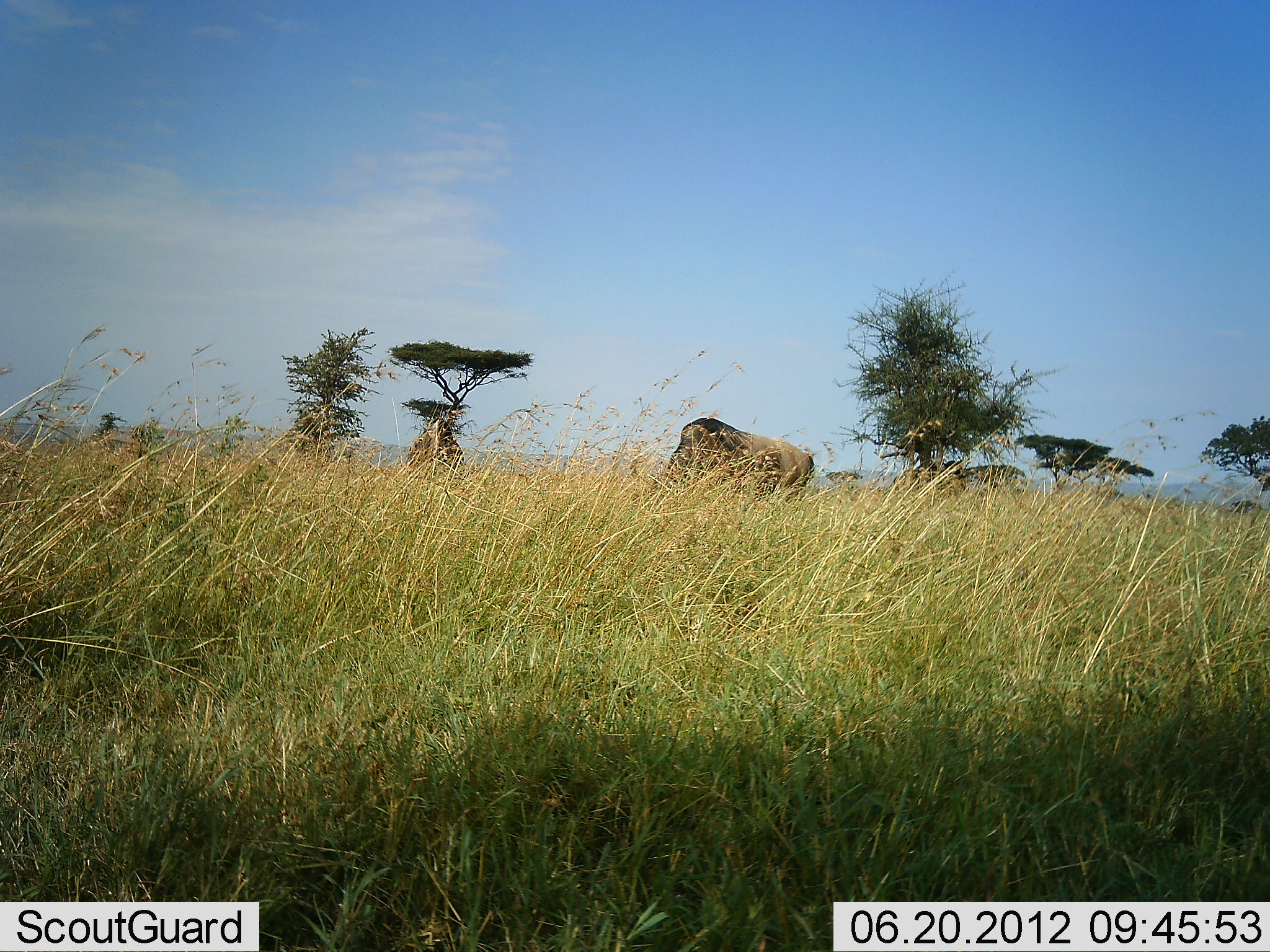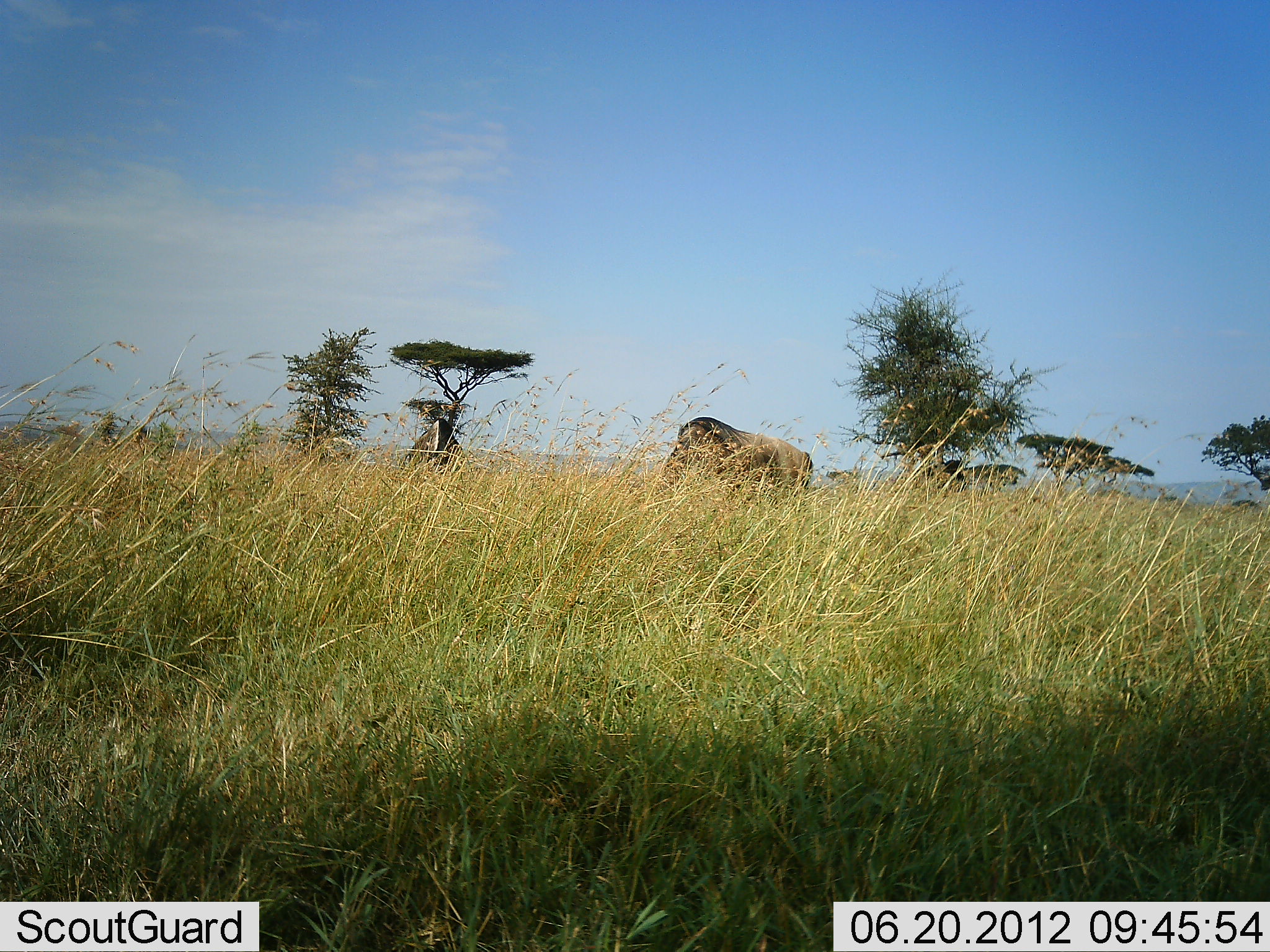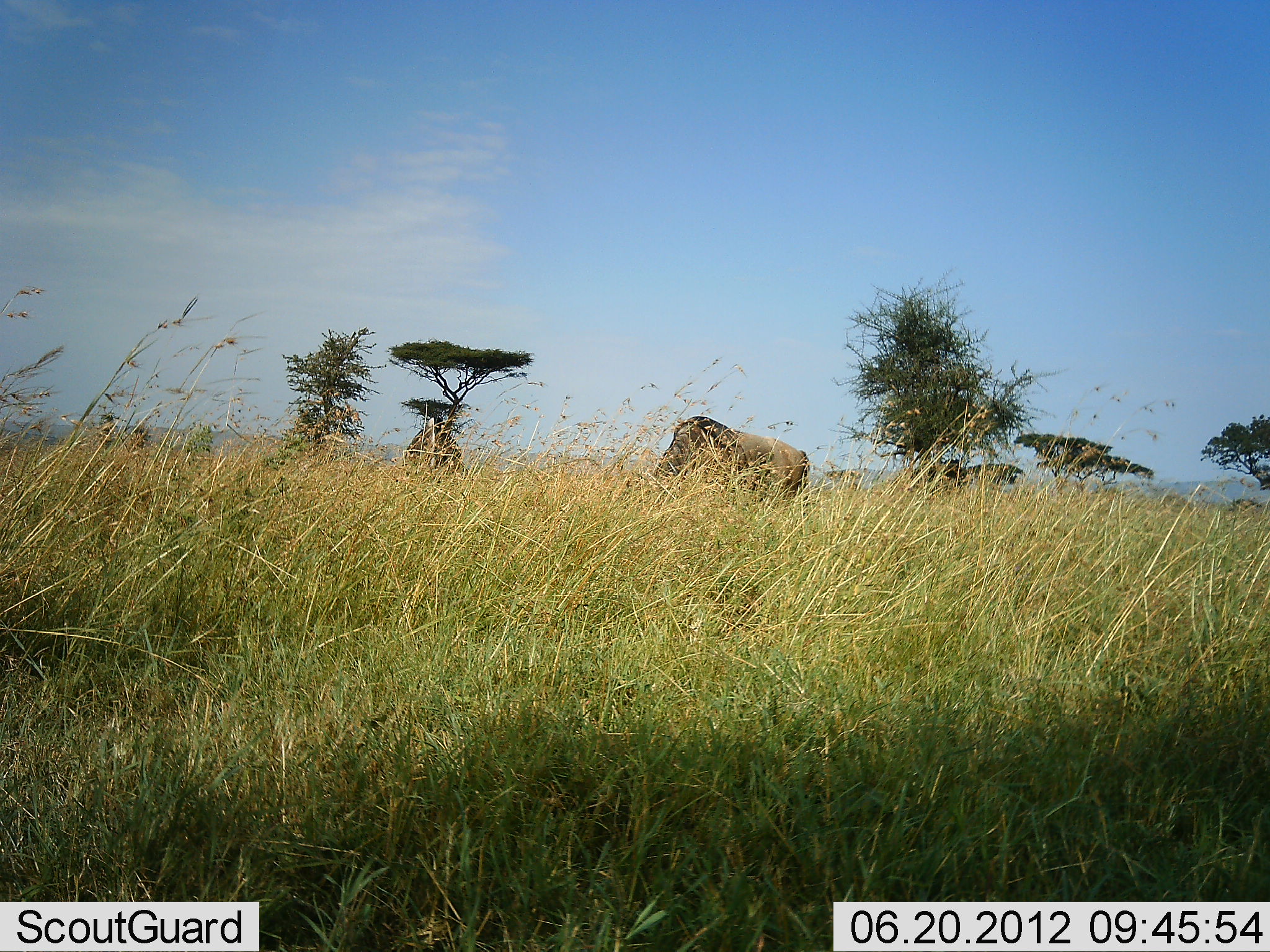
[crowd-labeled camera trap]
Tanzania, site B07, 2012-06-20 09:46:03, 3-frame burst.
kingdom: Animalia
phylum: Chordata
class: Mammalia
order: Artiodactyla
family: Bovidae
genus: Connochaetes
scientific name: Connochaetes taurinus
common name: blue wildebeest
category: wildebeest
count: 1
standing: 30%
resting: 0%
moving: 0%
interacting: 0%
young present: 0%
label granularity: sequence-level